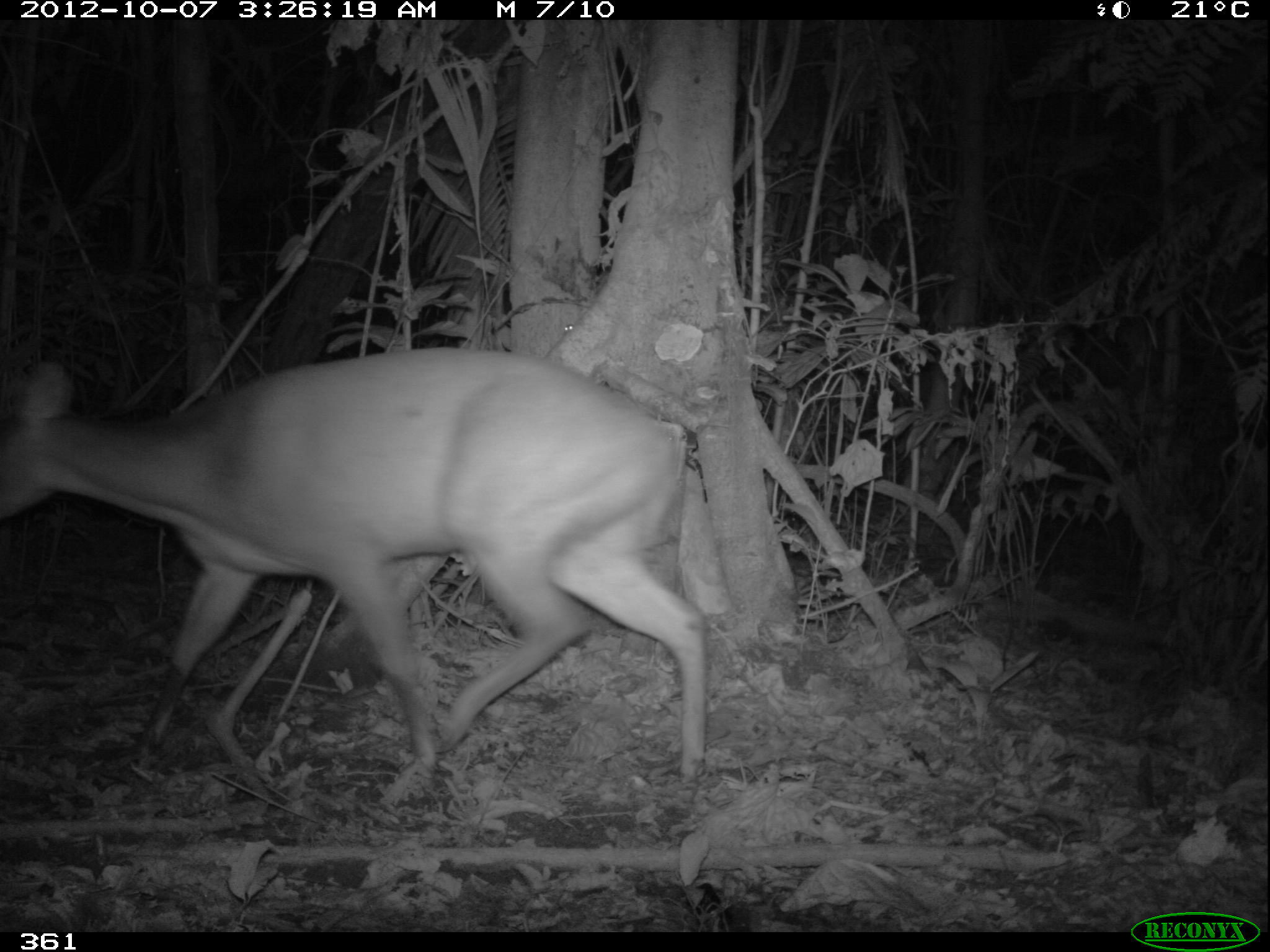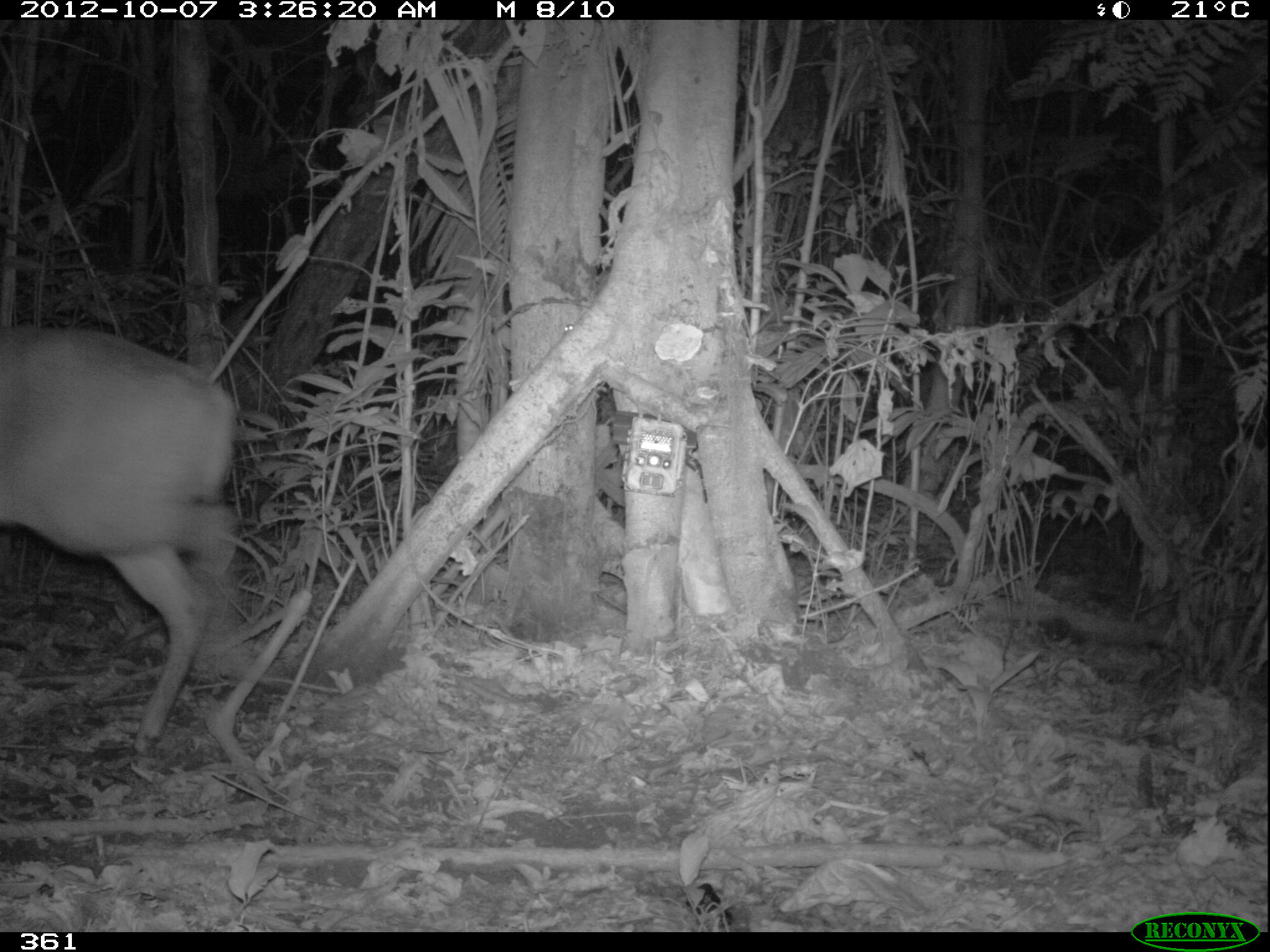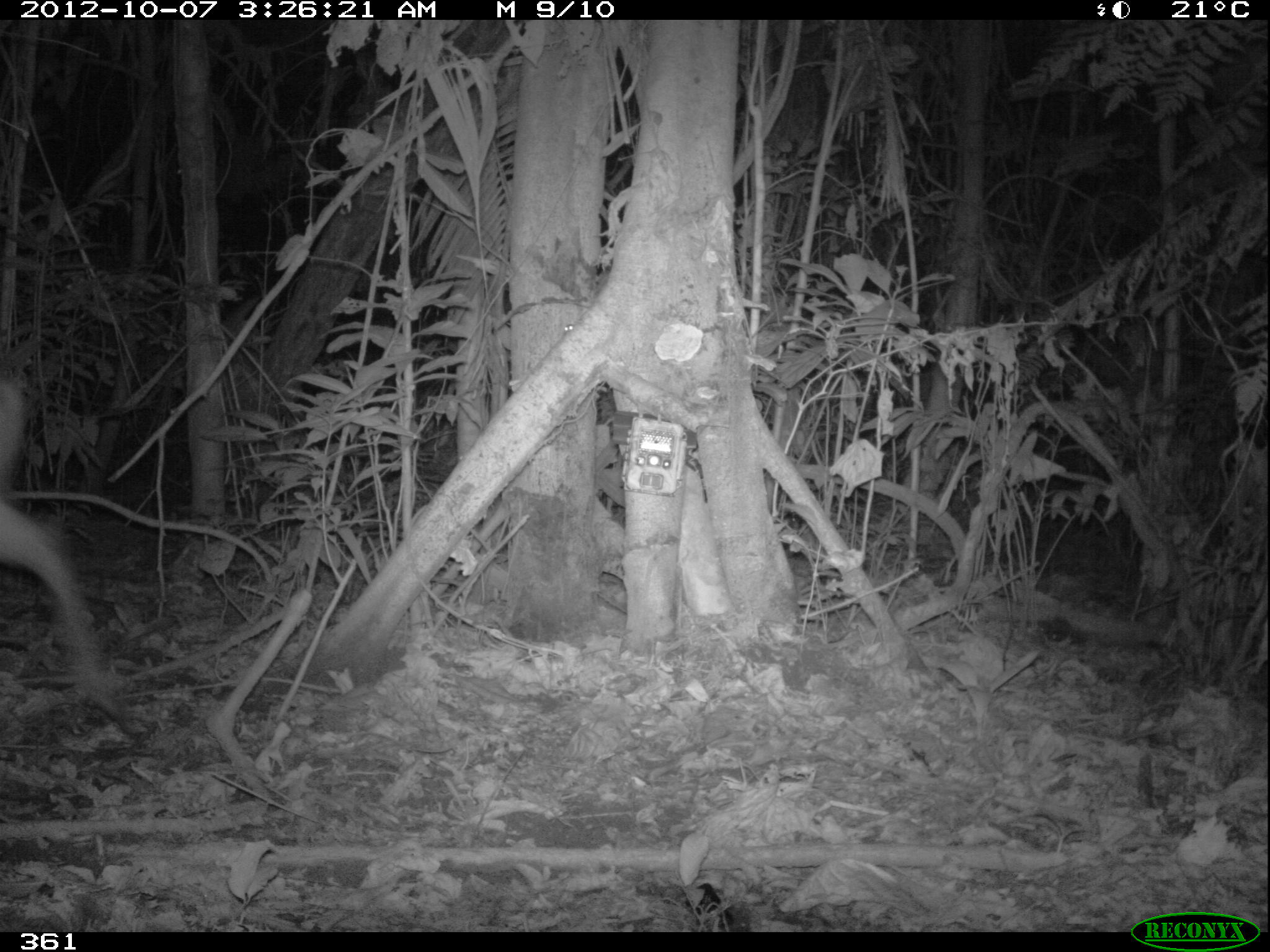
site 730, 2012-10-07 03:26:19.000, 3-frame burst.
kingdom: Animalia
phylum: Chordata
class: Mammalia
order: Artiodactyla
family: Cervidae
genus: Mazama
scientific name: Mazama americana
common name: red brocket